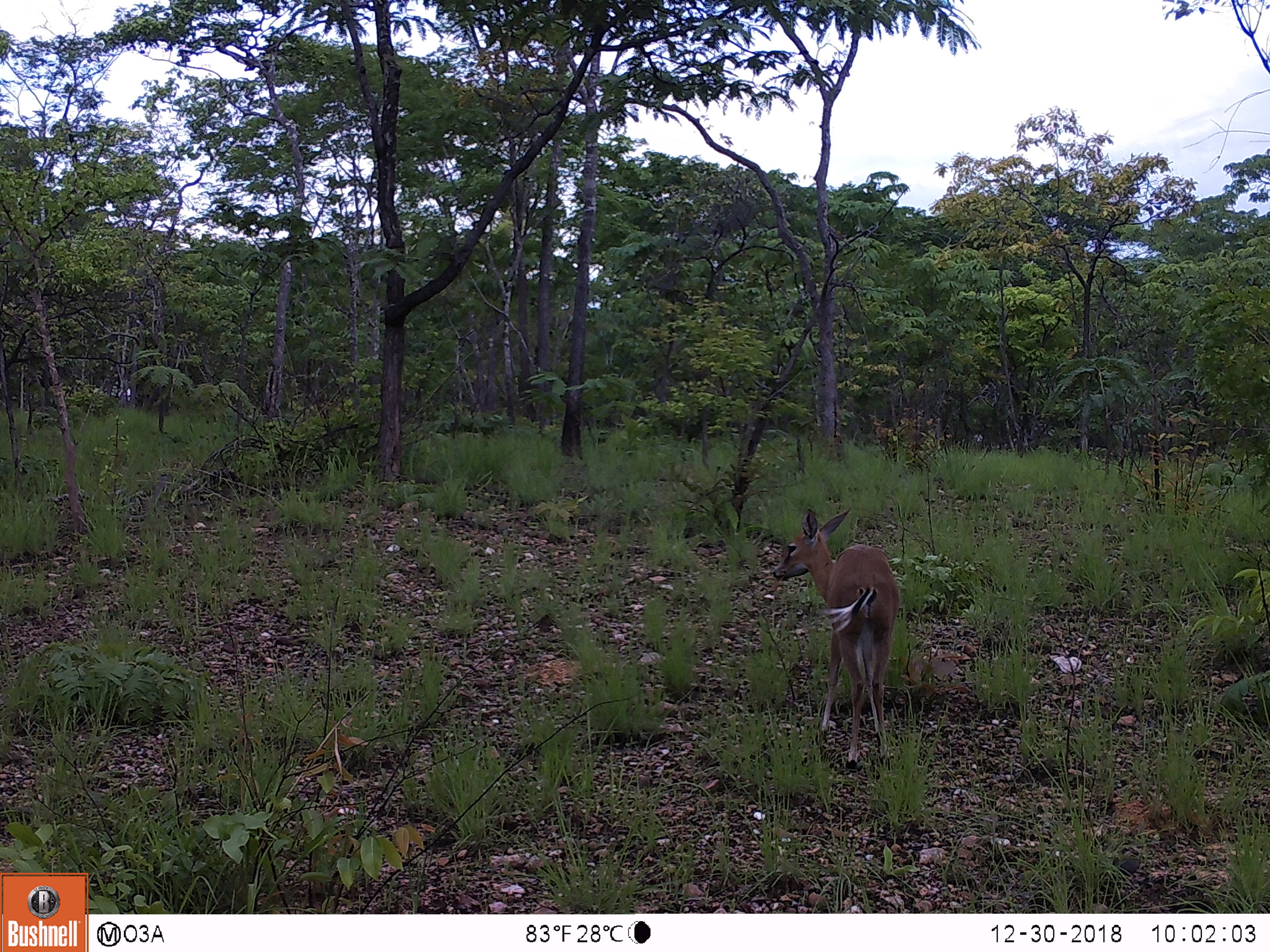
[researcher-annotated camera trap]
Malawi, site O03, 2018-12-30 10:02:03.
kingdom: Animalia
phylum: Chordata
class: Mammalia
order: Artiodactyla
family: Bovidae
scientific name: Antilopinae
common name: small antelope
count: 1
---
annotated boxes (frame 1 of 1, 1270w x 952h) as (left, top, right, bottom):
small antelope: (763, 494, 903, 771)